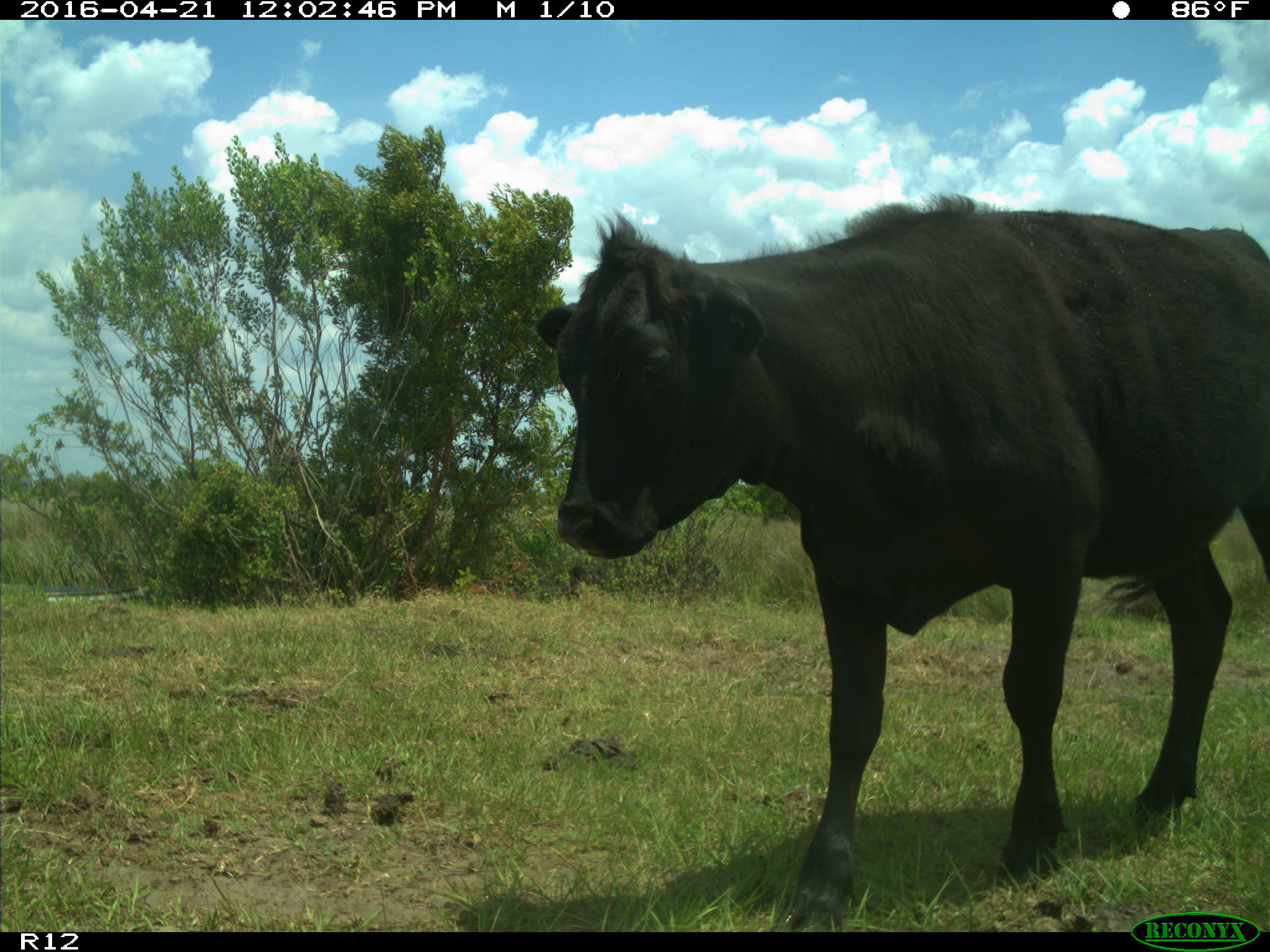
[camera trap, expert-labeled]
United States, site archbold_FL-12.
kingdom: Animalia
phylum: Chordata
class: Mammalia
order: Artiodactyla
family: Bovidae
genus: Bos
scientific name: Bos taurus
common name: domestic cow